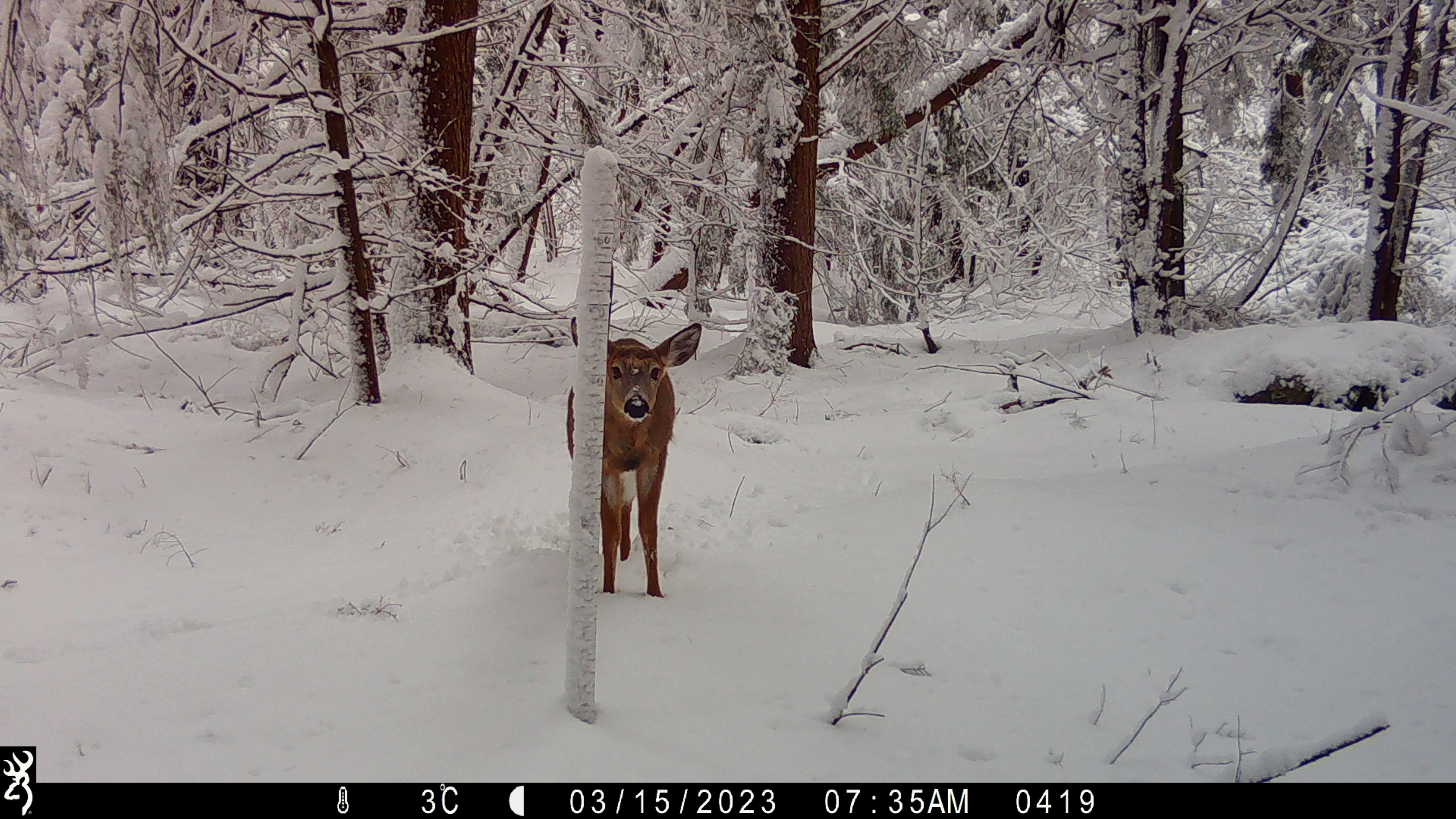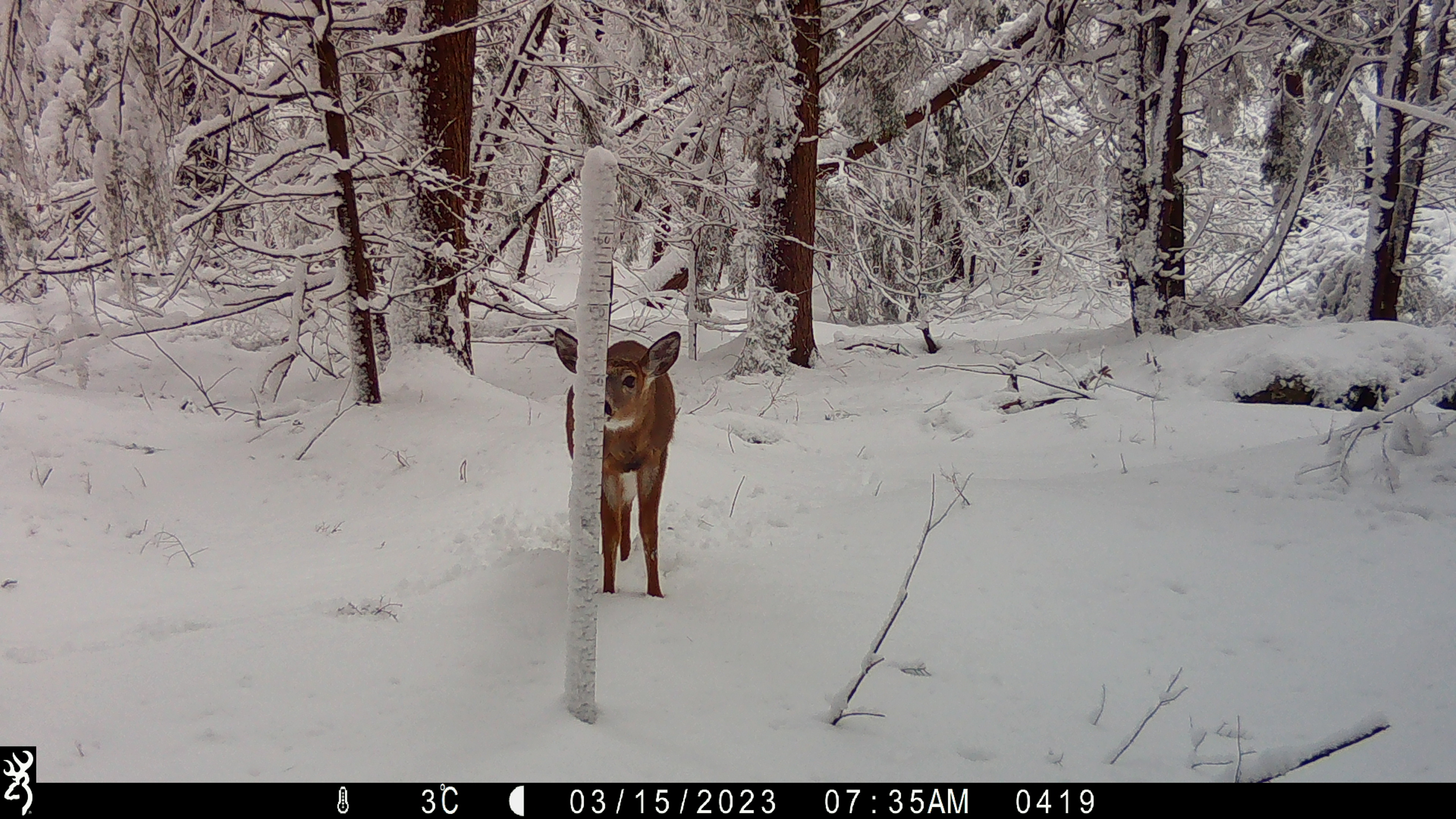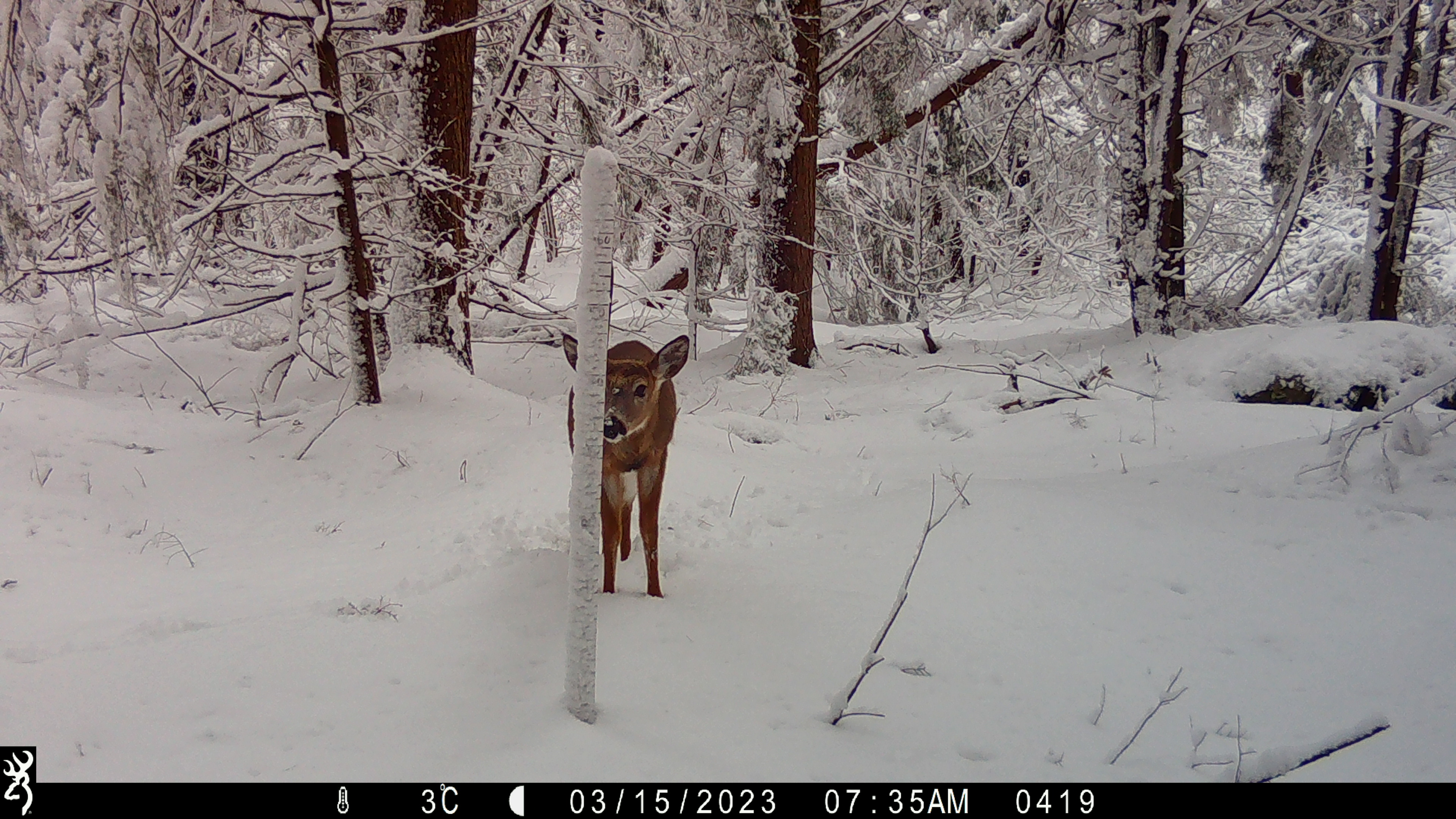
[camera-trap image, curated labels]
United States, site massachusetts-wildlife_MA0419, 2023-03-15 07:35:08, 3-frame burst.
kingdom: Animalia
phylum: Chordata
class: Mammalia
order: Artiodactyla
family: Cervidae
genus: Odocoileus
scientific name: Odocoileus virginianus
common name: white-tailed deer